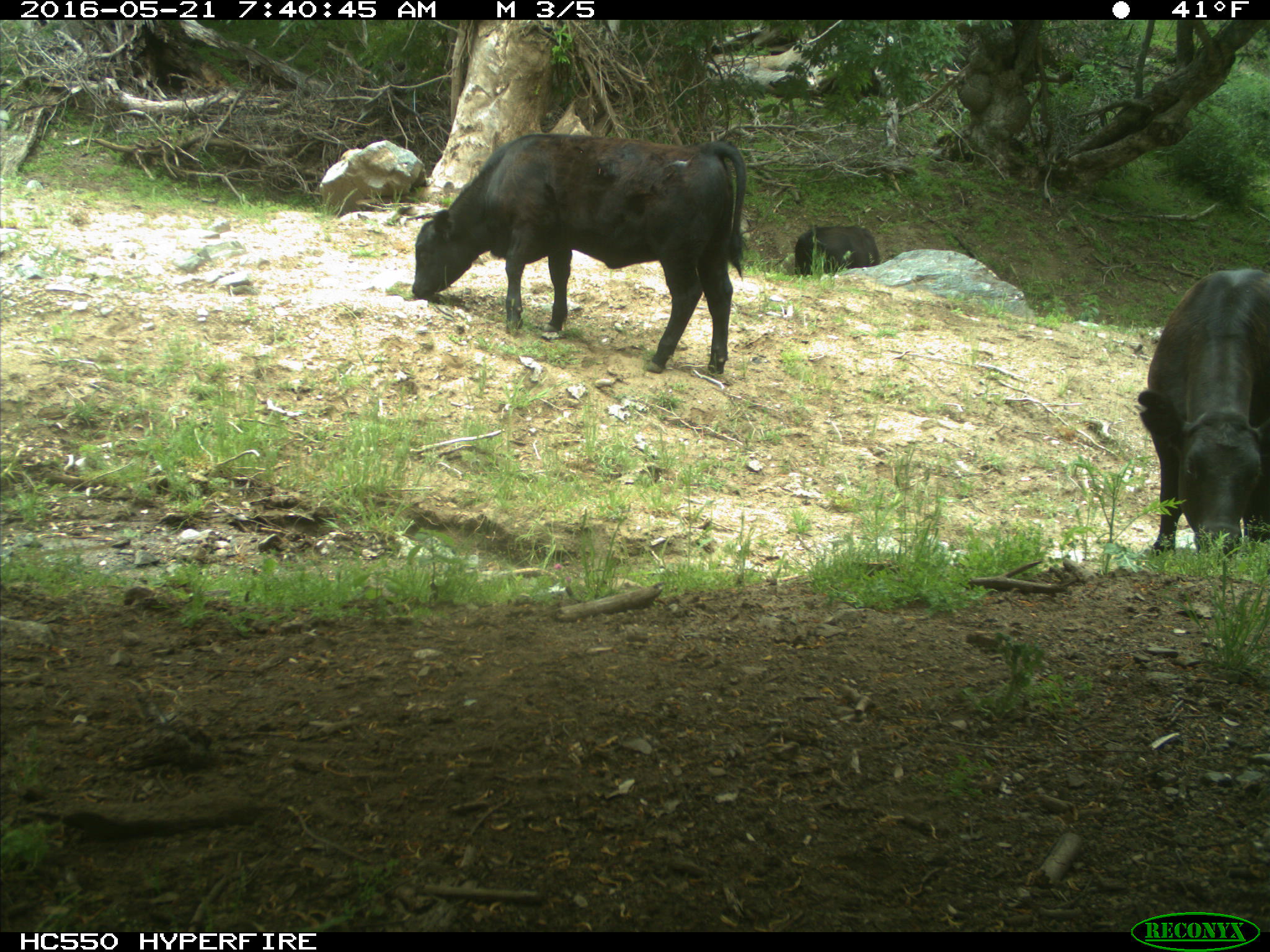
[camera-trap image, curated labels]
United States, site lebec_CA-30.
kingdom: Animalia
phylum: Chordata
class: Mammalia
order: Artiodactyla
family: Bovidae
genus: Bos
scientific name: Bos taurus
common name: domestic cow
Bos taurus (domestic cow).